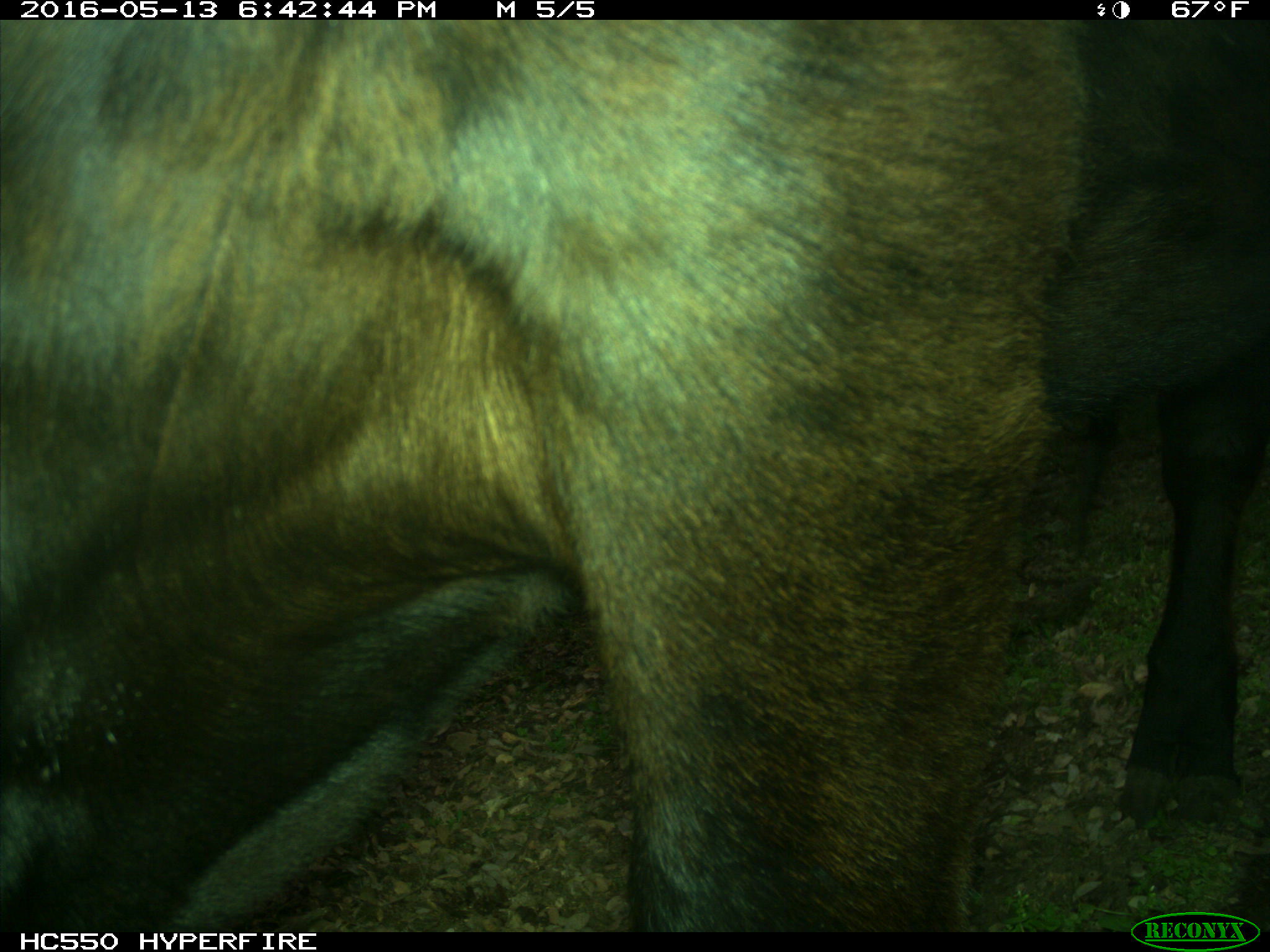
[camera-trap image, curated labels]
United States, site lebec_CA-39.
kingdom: Animalia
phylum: Chordata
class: Mammalia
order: Artiodactyla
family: Bovidae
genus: Bos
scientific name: Bos taurus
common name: domestic cow